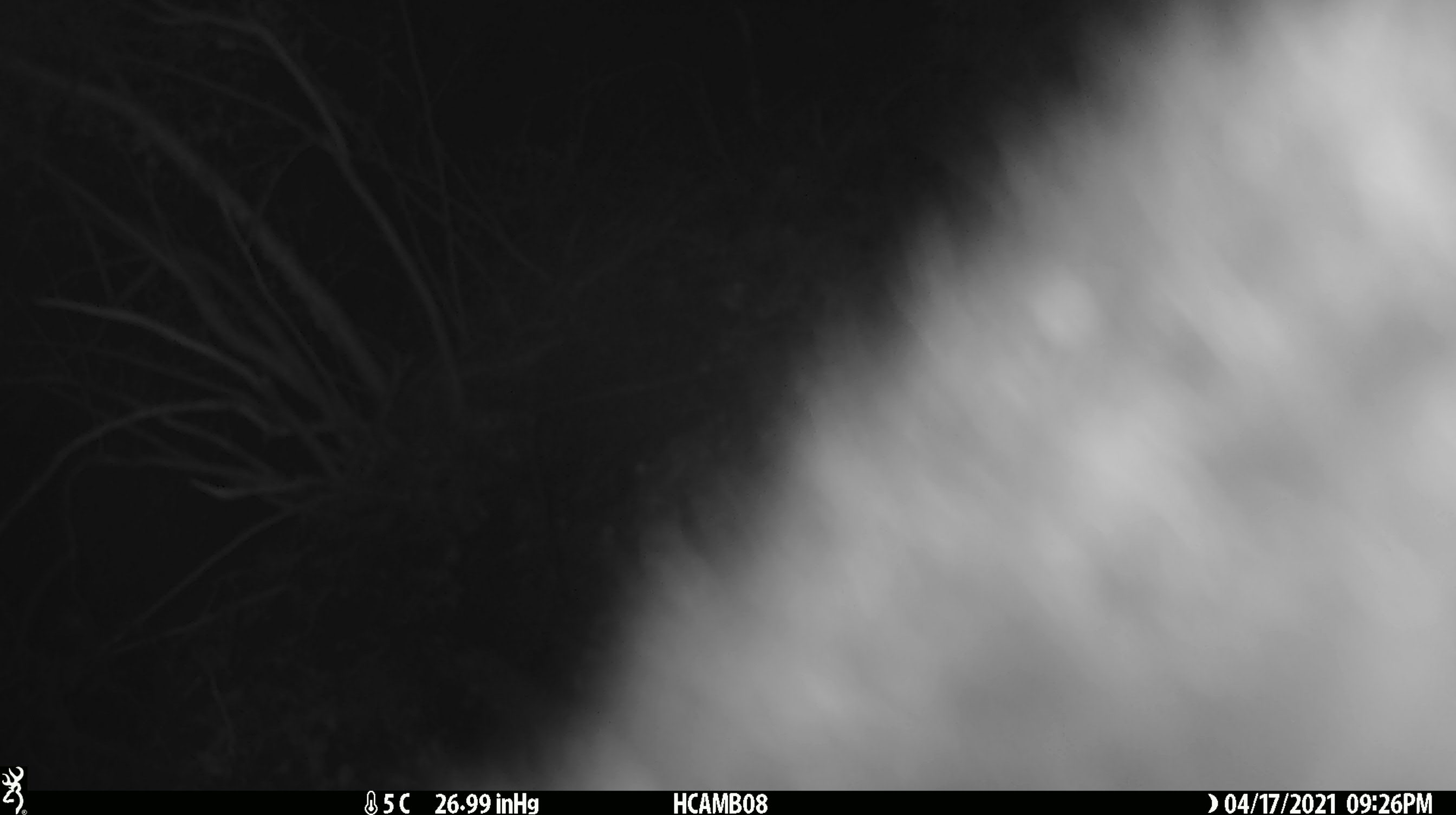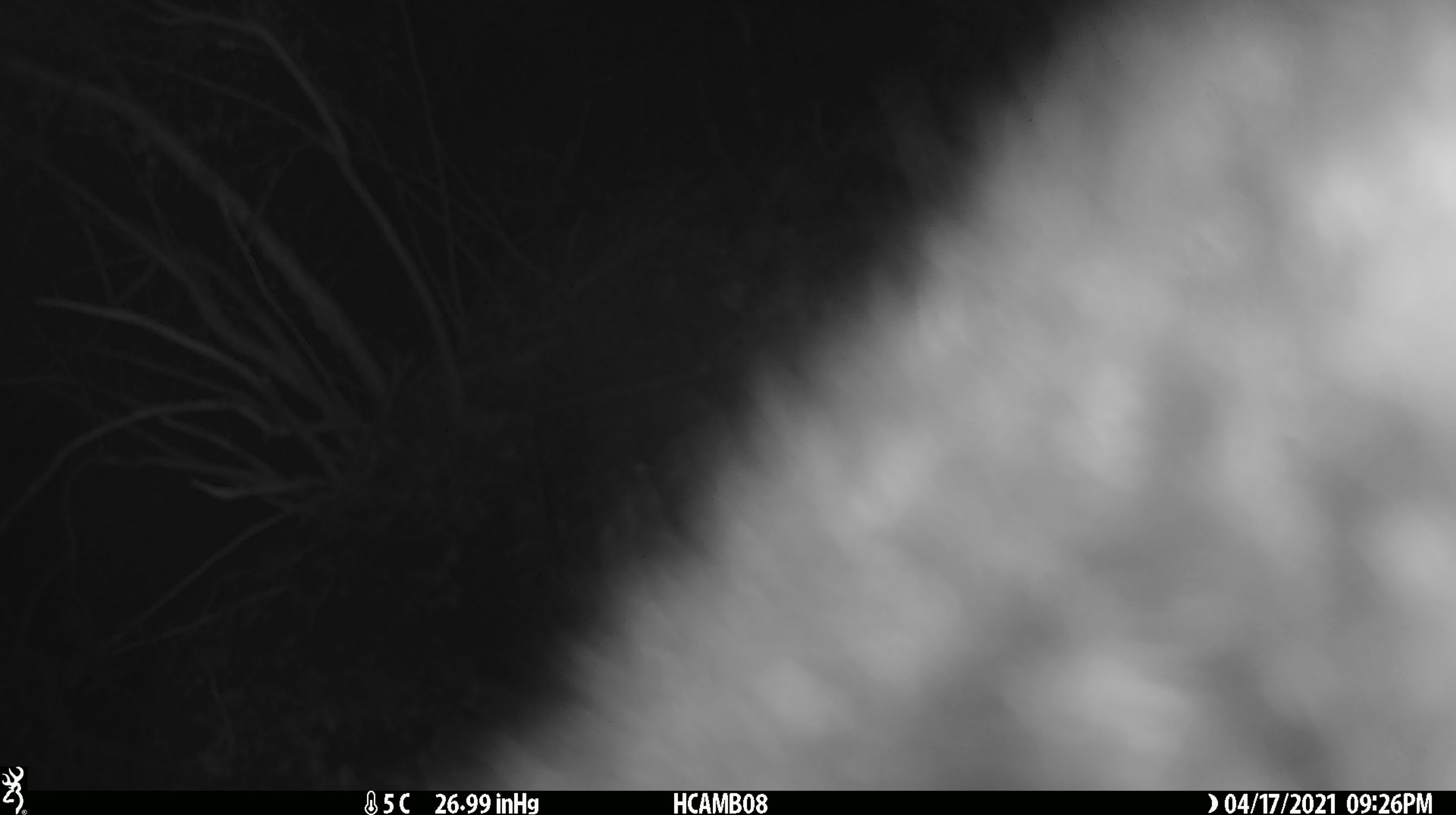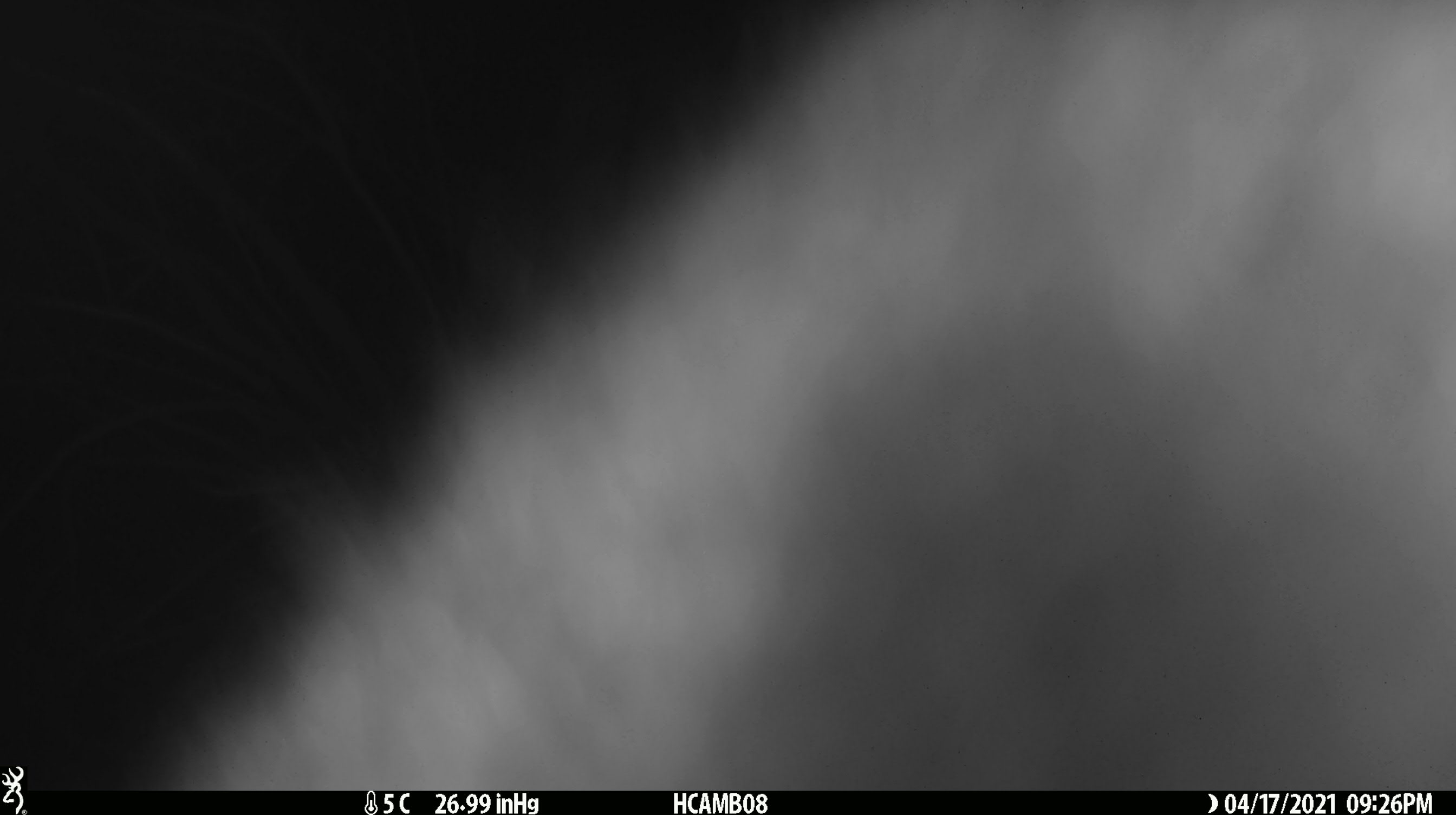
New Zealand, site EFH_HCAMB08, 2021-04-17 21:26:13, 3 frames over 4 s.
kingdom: Animalia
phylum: Chordata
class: Mammalia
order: Diprotodontia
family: Phalangeridae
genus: Trichosurus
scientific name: Trichosurus vulpecula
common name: common brushtail possum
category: possum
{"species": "possum (common brushtail possum) (Trichosurus vulpecula)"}